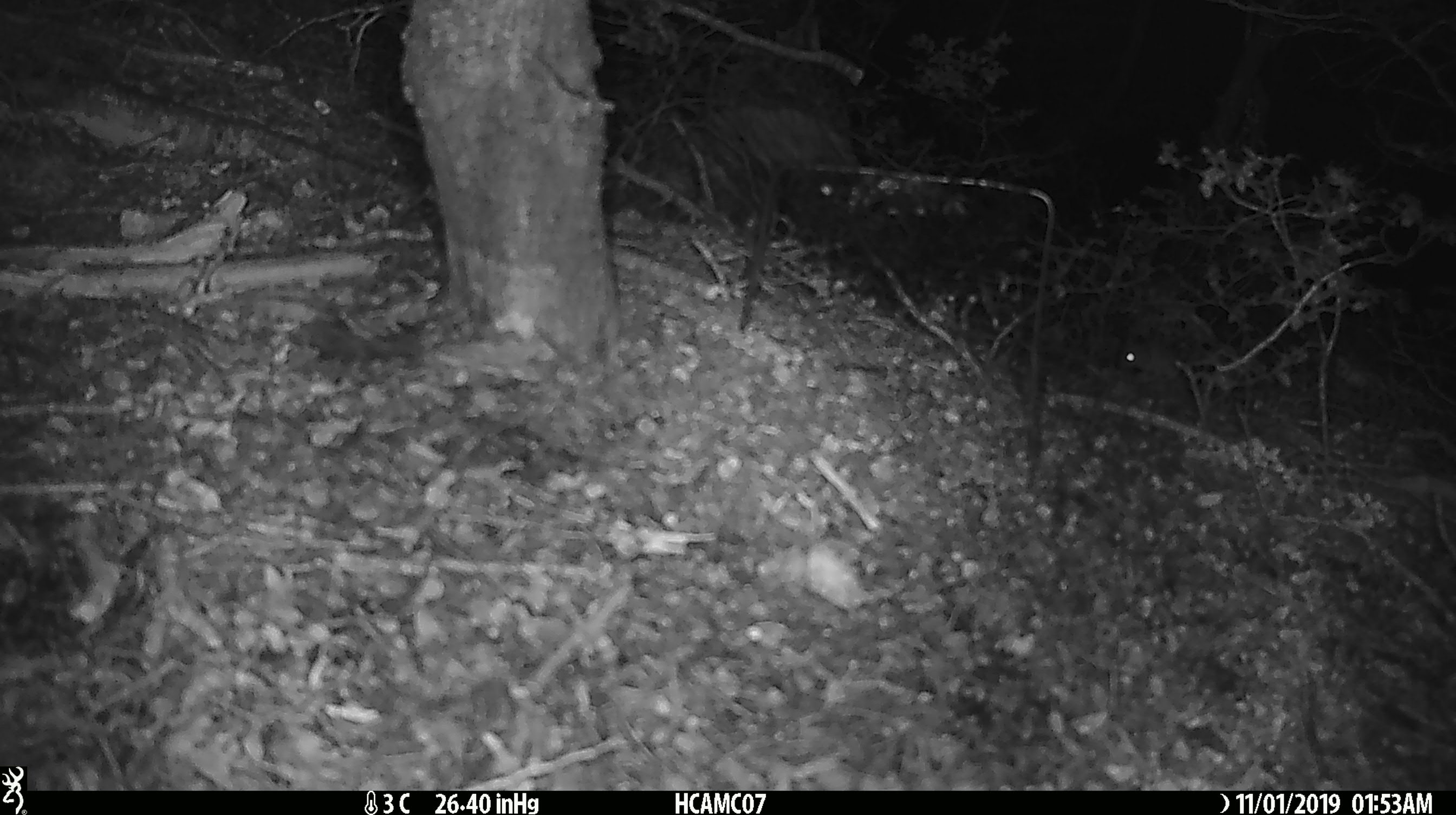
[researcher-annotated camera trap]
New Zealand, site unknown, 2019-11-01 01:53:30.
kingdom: Animalia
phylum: Chordata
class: Mammalia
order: Rodentia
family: Muridae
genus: Mus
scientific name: Mus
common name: mouse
Mouse (Mus).